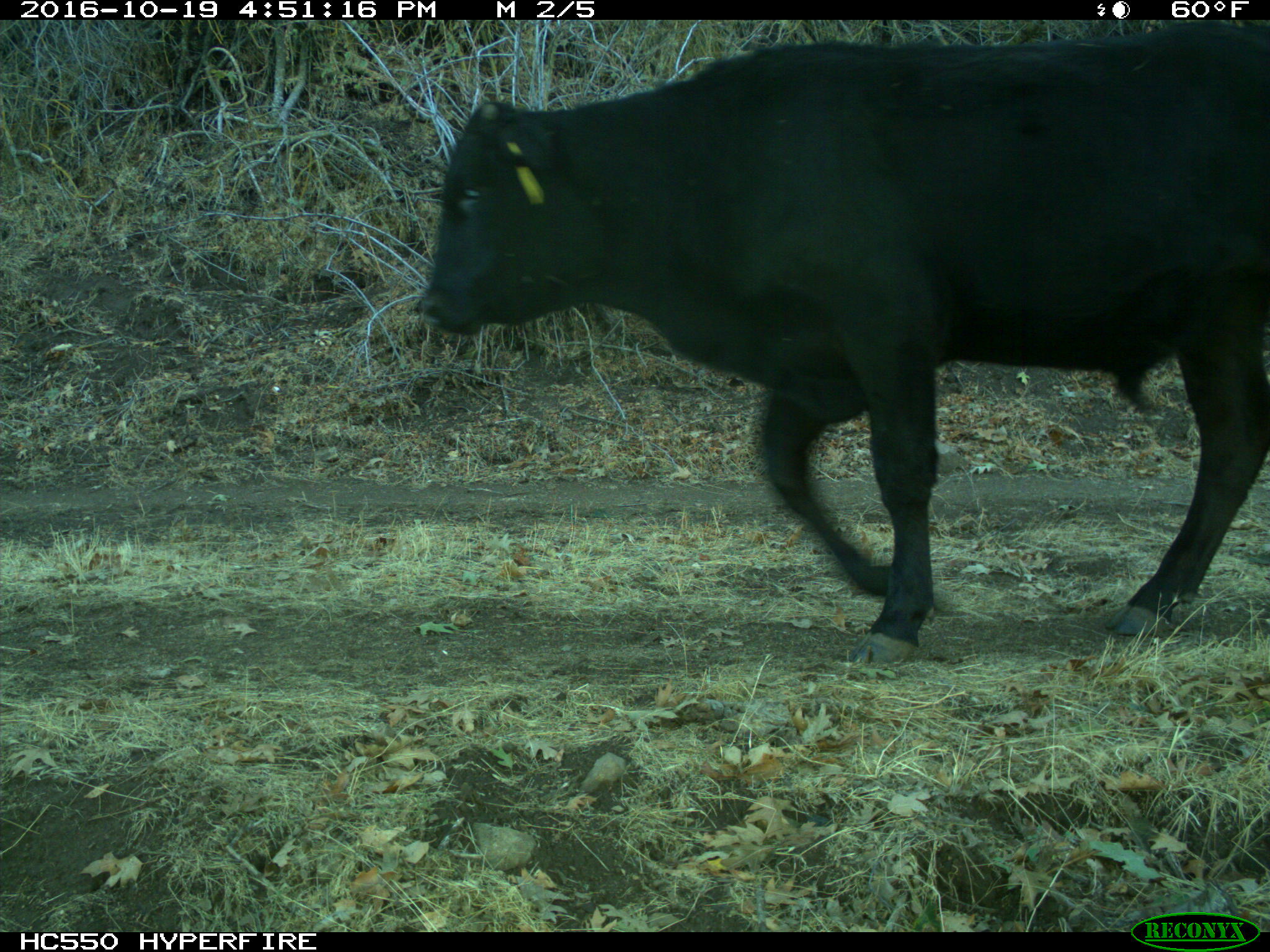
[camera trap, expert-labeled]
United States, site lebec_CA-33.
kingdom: Animalia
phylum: Chordata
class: Mammalia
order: Artiodactyla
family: Bovidae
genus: Bos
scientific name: Bos taurus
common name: domestic cow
Bos taurus (domestic cow).